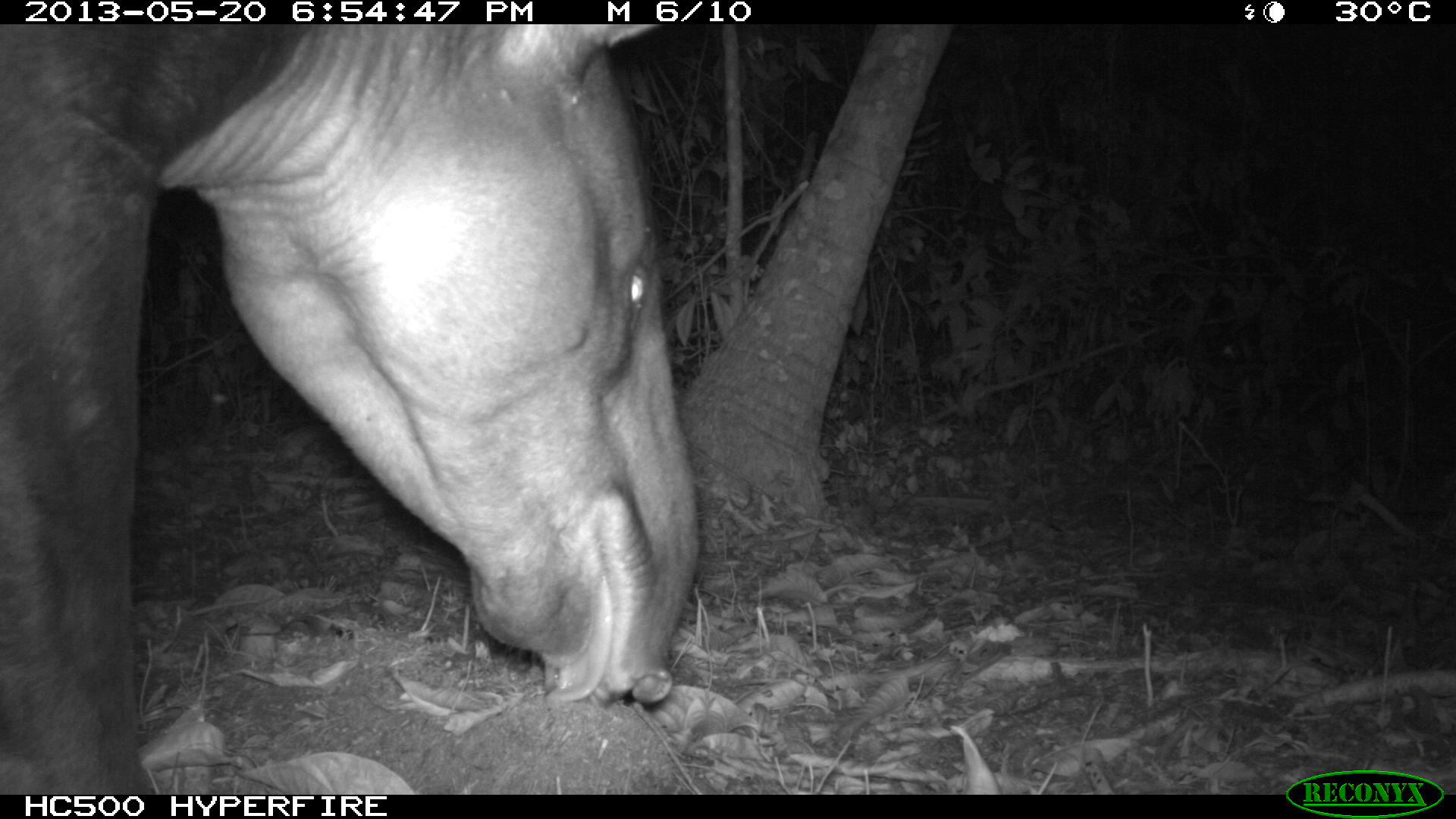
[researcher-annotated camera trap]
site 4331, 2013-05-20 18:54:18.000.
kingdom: Animalia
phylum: Chordata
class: Mammalia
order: Perissodactyla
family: Tapiridae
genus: Tapirus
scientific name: Tapirus bairdii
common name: baird's tapir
Tapirus bairdii (baird's tapir), count 1, sex male.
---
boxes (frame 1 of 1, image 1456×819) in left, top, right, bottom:
tapirus bairdii: 0, 24, 700, 794